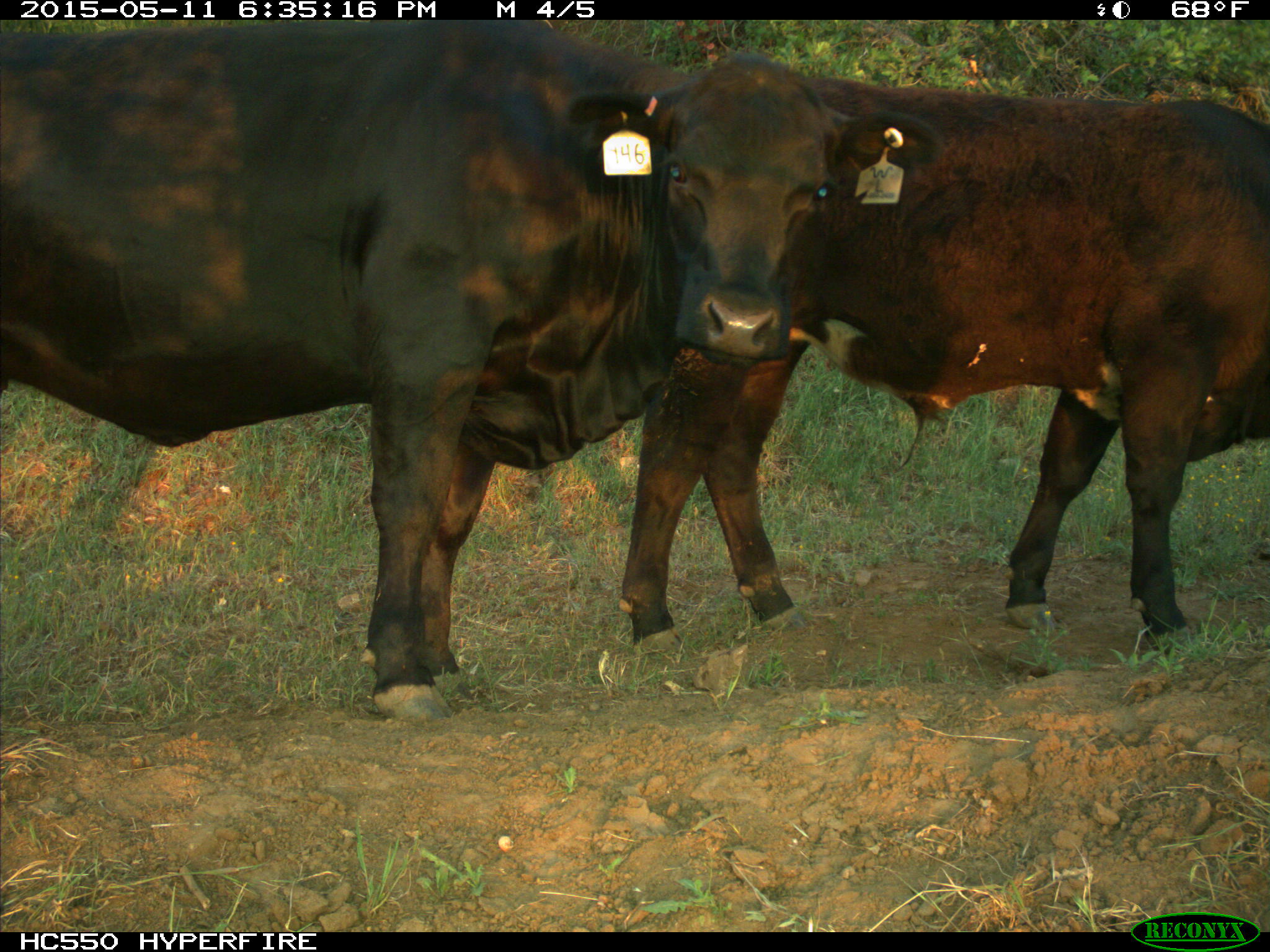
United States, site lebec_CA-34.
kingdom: Animalia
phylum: Chordata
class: Mammalia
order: Artiodactyla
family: Bovidae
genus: Bos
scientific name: Bos taurus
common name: domestic cow